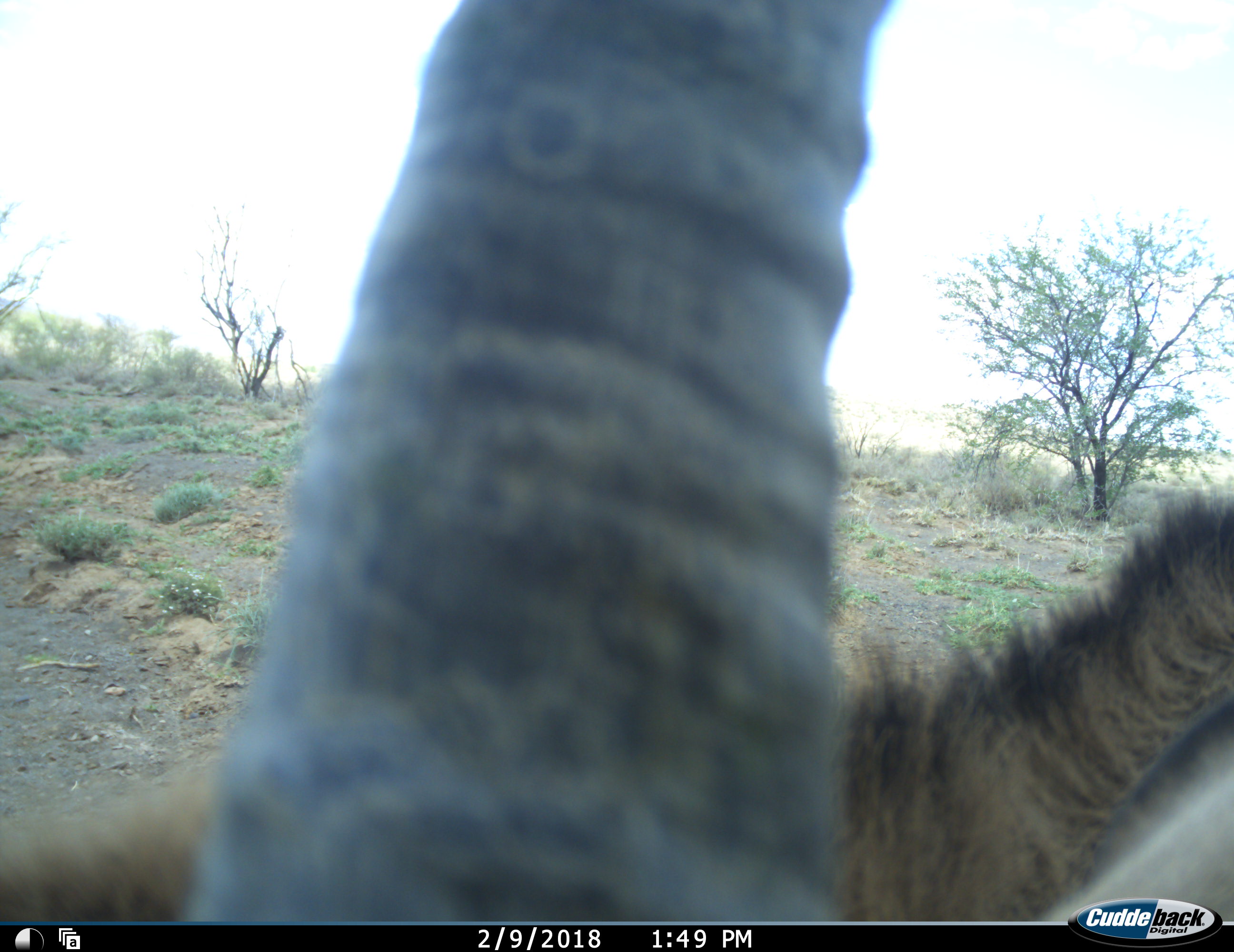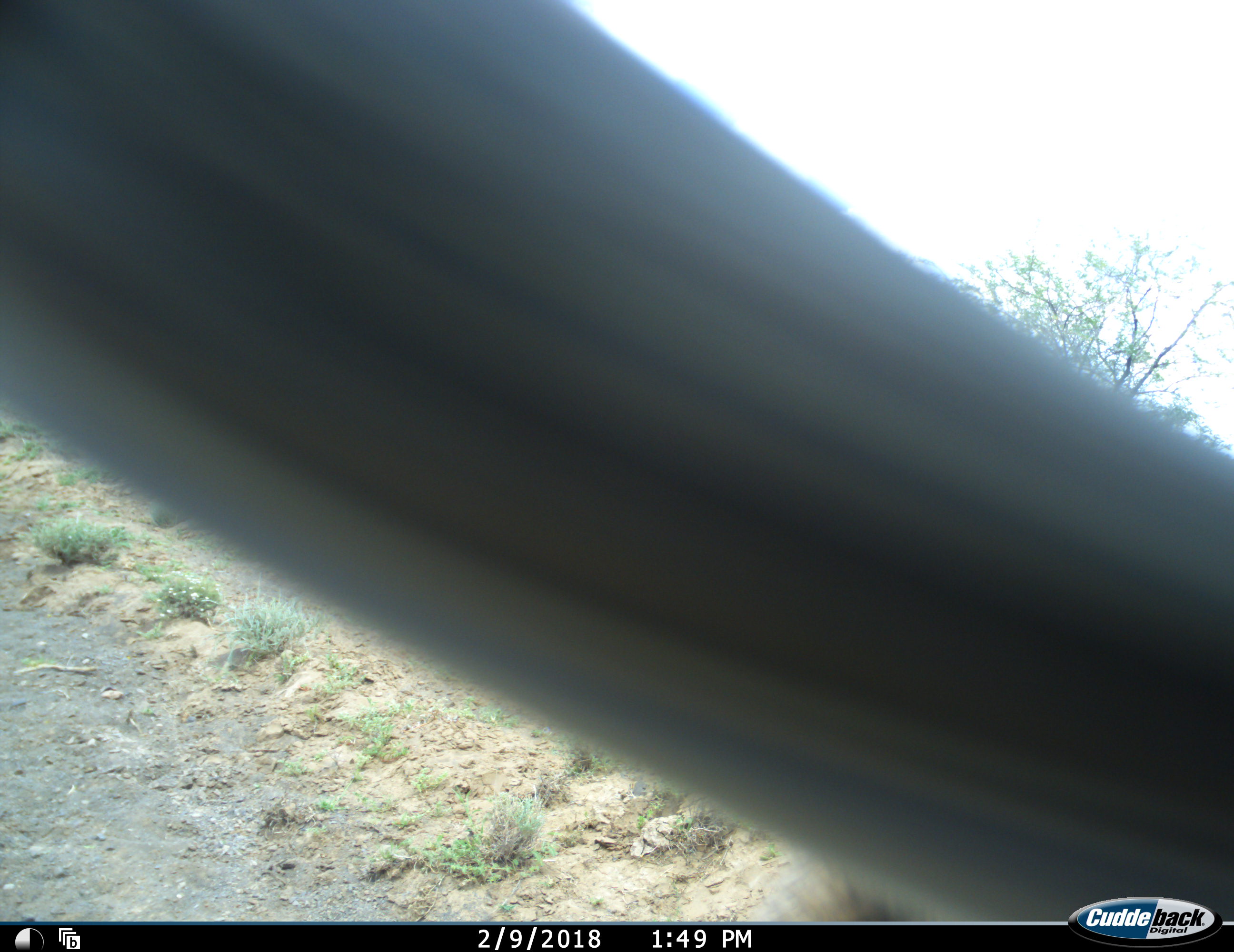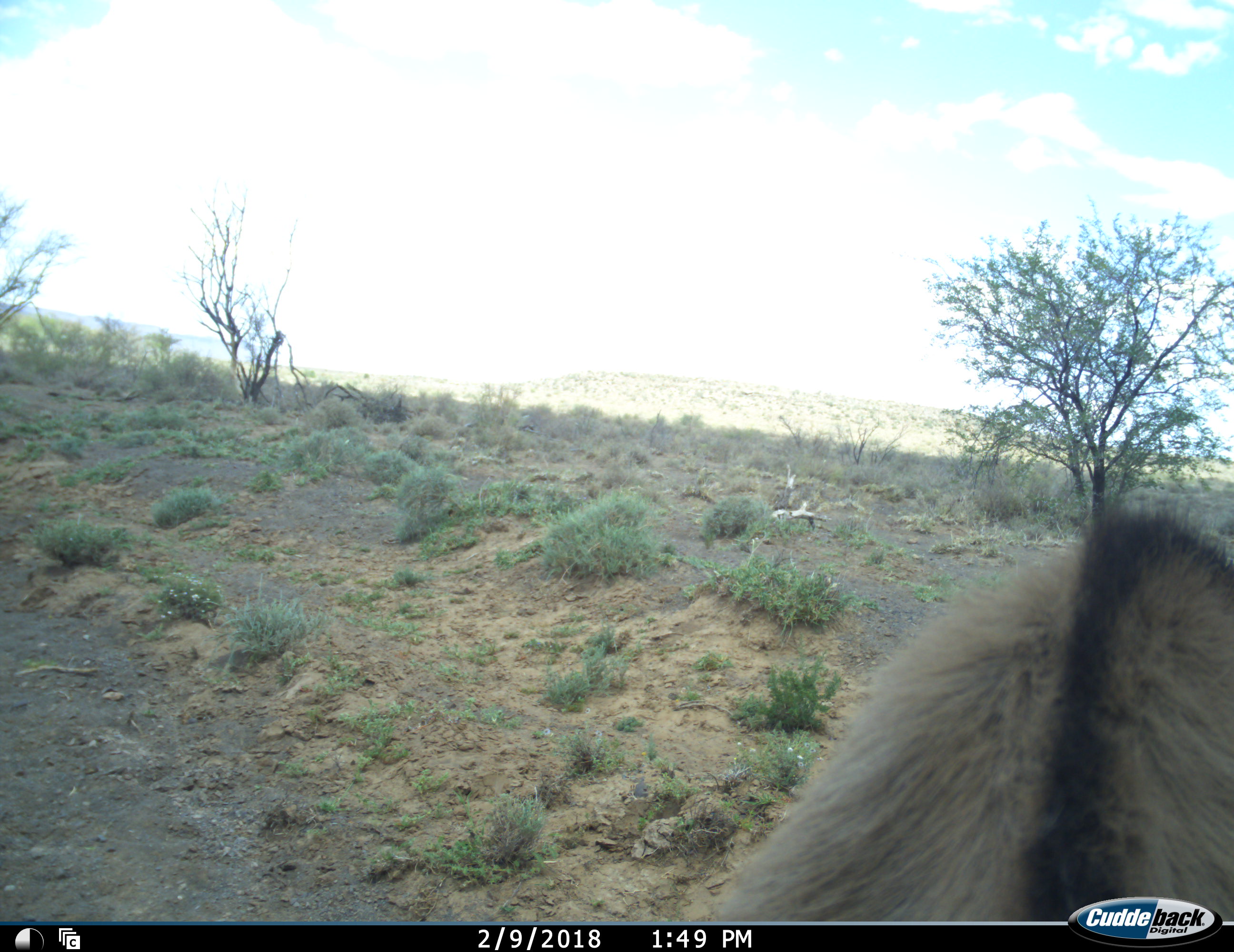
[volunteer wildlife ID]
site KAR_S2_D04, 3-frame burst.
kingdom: Animalia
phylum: Chordata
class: Mammalia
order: Artiodactyla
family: Bovidae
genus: Oryx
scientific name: Oryx gazella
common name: gemsbok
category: oryx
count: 1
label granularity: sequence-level